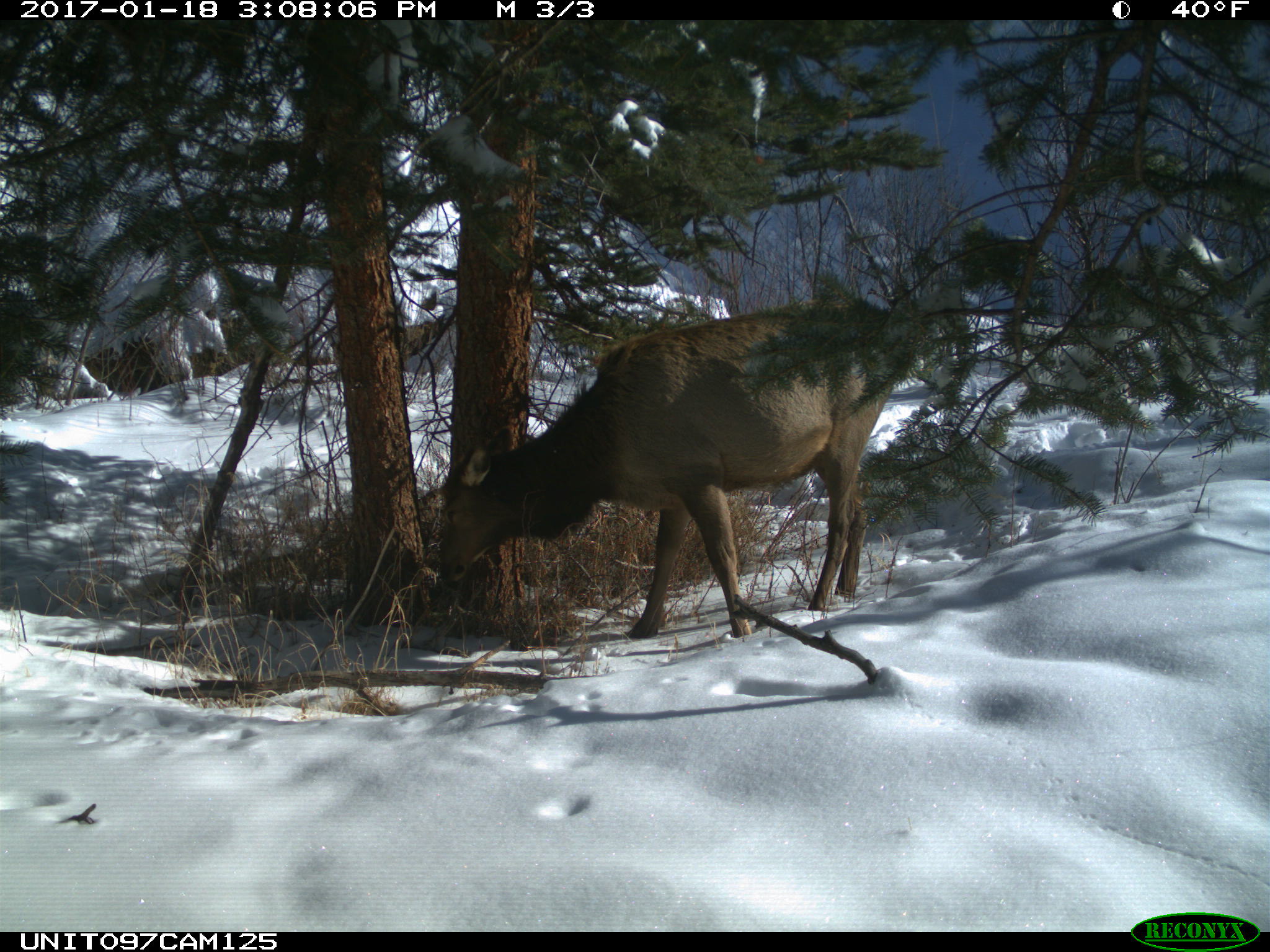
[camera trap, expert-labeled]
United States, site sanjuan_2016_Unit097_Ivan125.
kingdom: Animalia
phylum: Chordata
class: Mammalia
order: Artiodactyla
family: Cervidae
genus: Cervus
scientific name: Cervus elaphus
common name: red deer